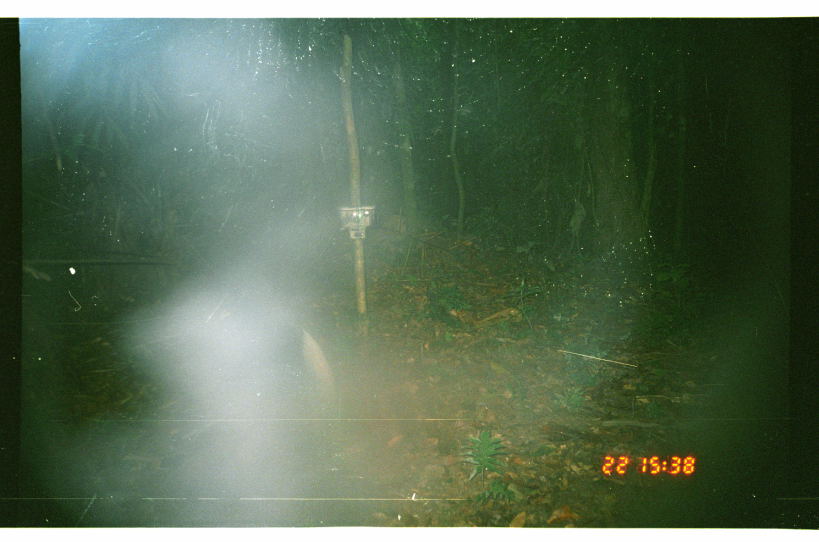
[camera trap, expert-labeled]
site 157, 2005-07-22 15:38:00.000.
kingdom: Animalia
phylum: Chordata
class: Aves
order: Gruiformes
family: Psophiidae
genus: Psophia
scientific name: Psophia leucoptera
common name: pale-winged trumpeter